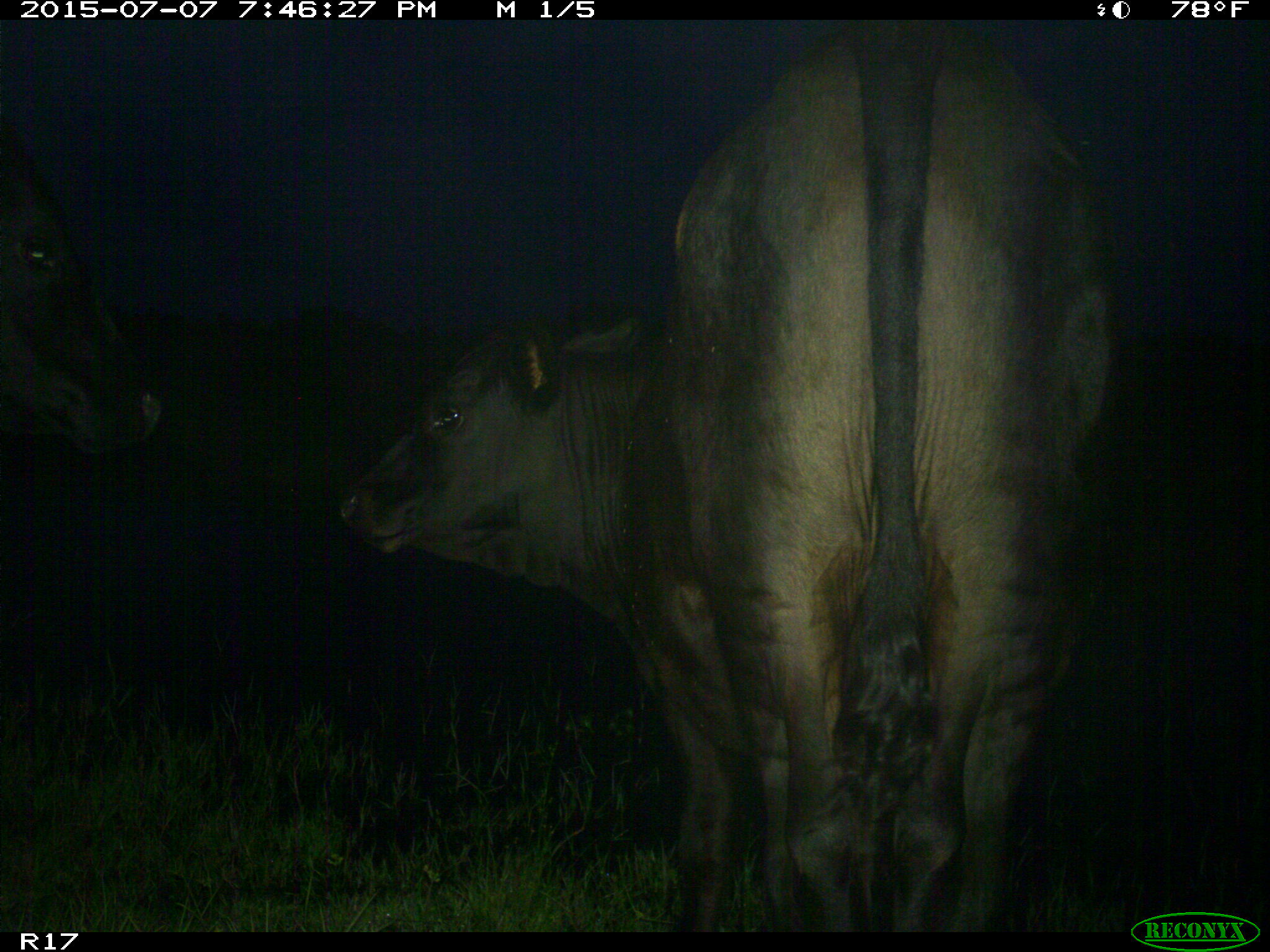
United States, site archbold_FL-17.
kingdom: Animalia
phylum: Chordata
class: Mammalia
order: Artiodactyla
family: Bovidae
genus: Bos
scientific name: Bos taurus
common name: domestic cow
Bos taurus (domestic cow).